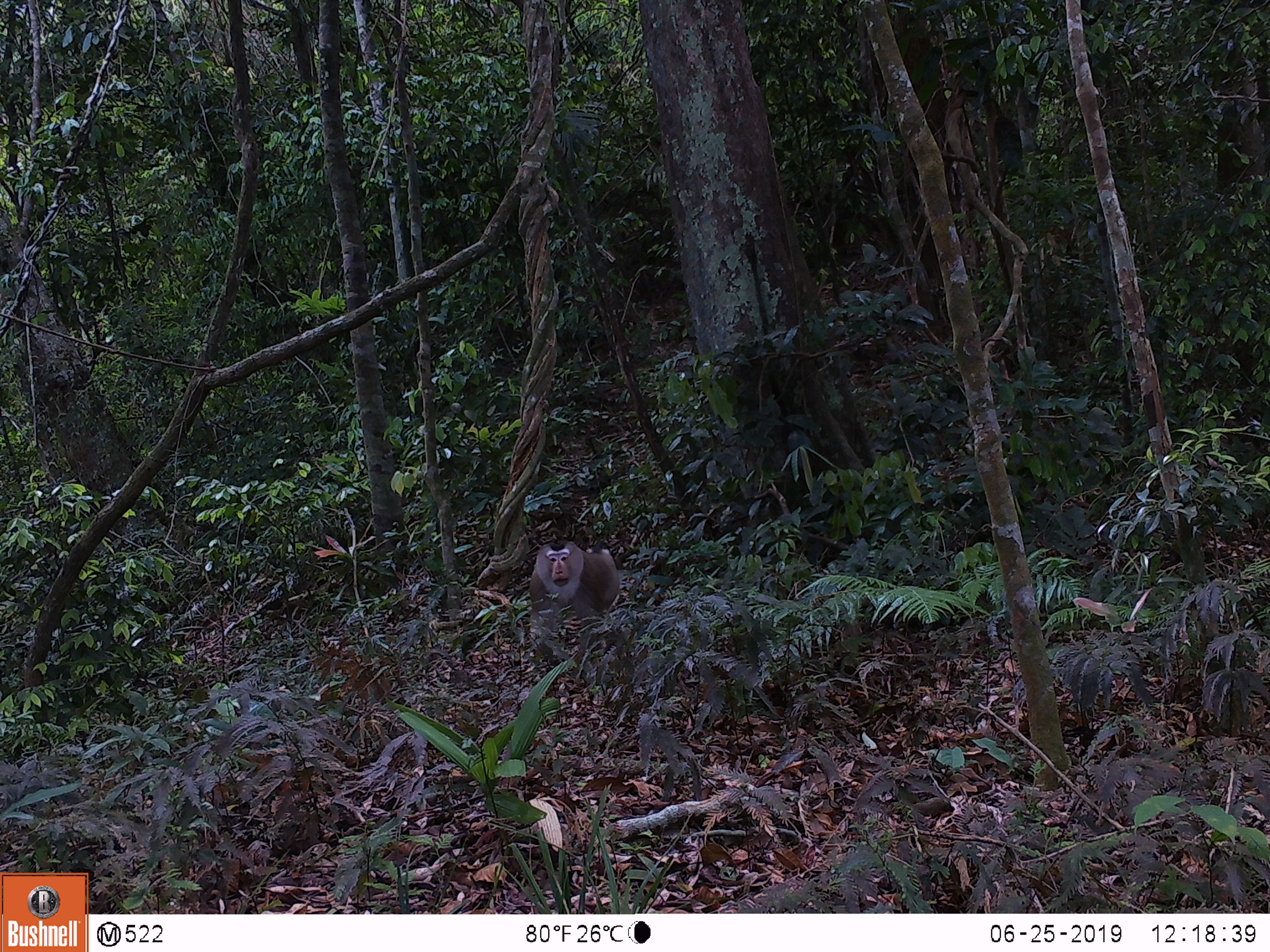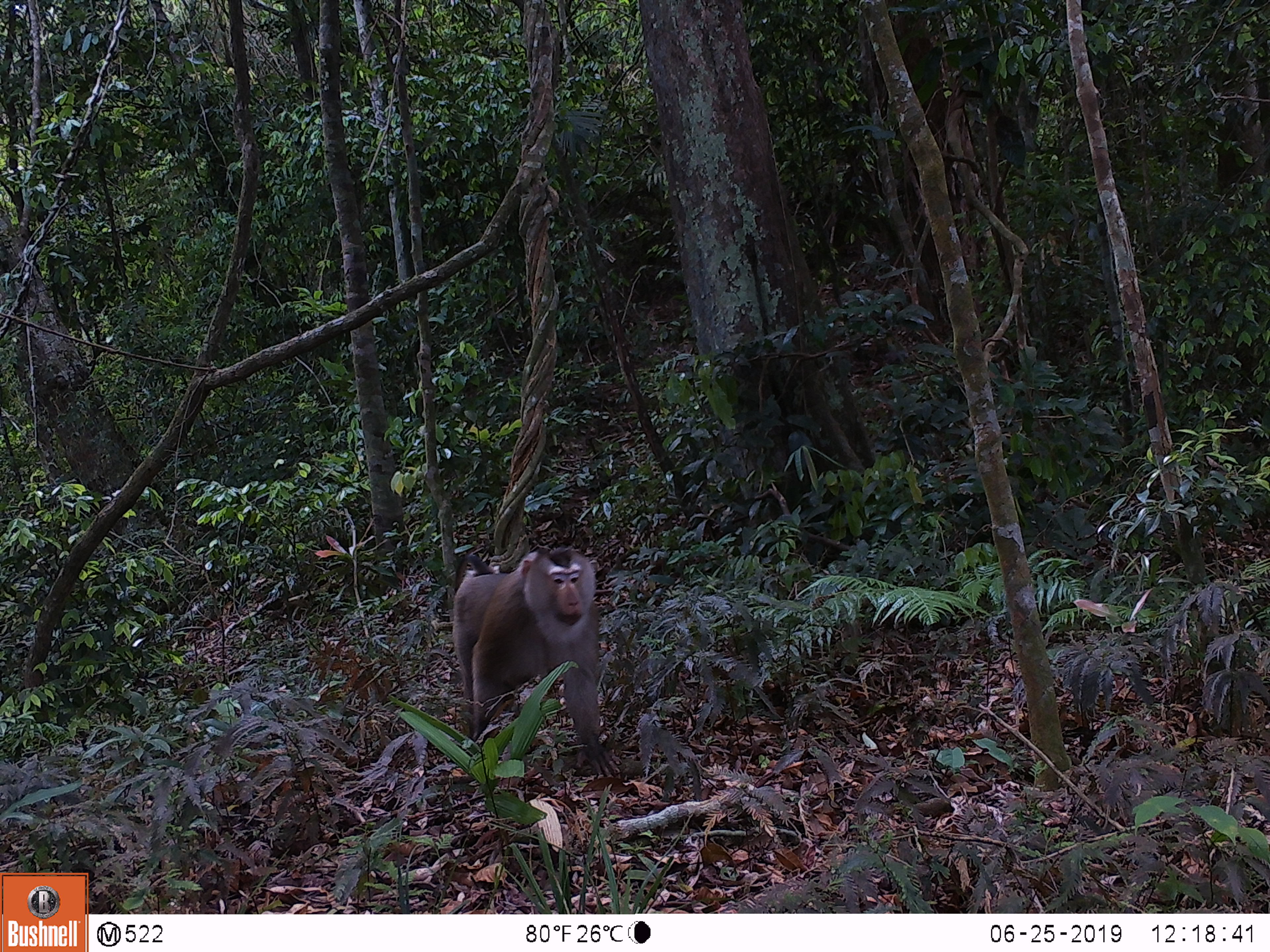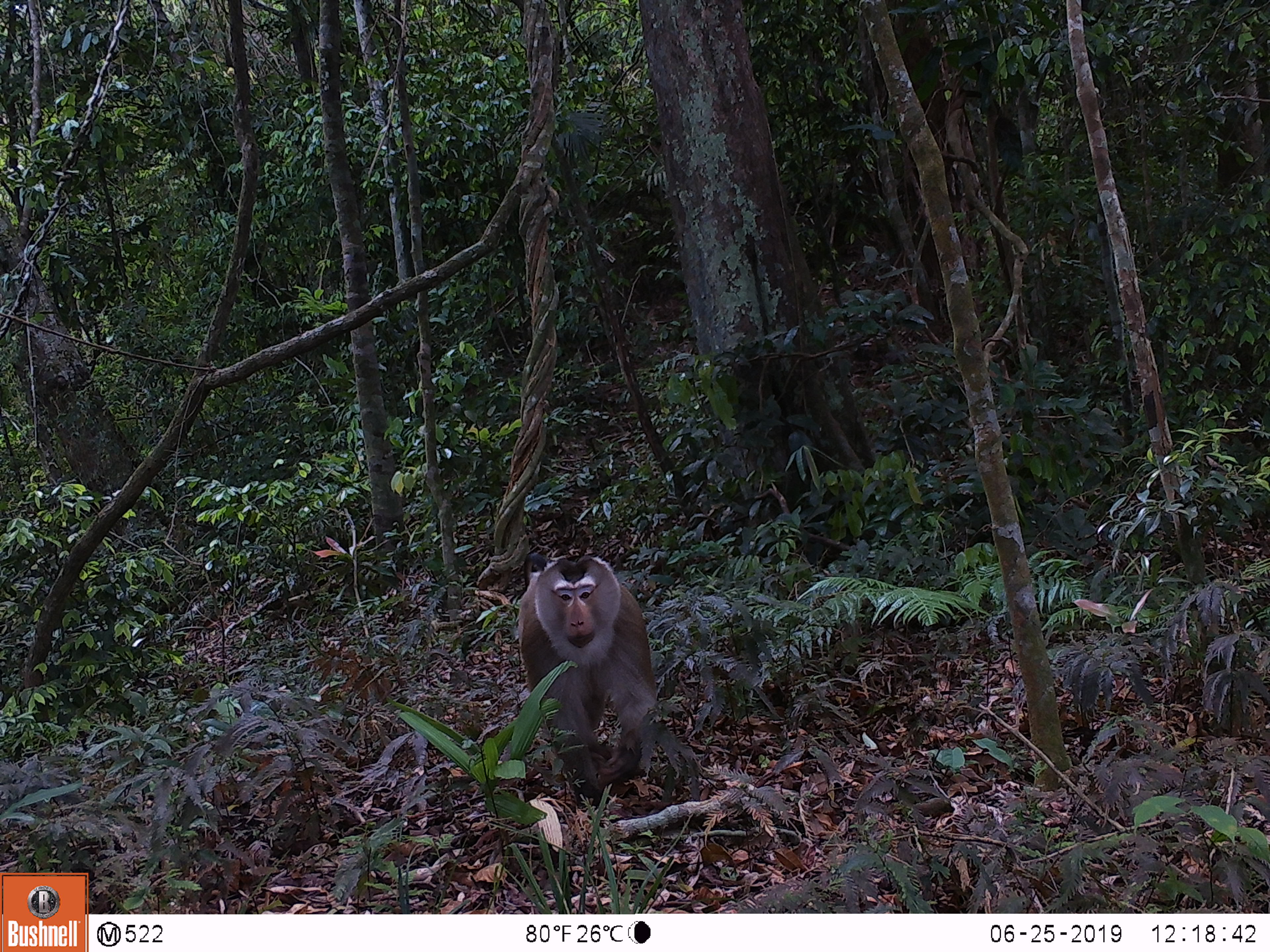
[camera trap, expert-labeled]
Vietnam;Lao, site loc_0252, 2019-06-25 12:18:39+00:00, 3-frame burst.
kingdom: Animalia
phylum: Chordata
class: Mammalia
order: Primates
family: Cercopithecidae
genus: Macaca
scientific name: Macaca nemestrina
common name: pig-tailed macaque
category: pig tailed macaque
Pig tailed macaque (pig-tailed macaque) (Macaca nemestrina). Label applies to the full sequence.